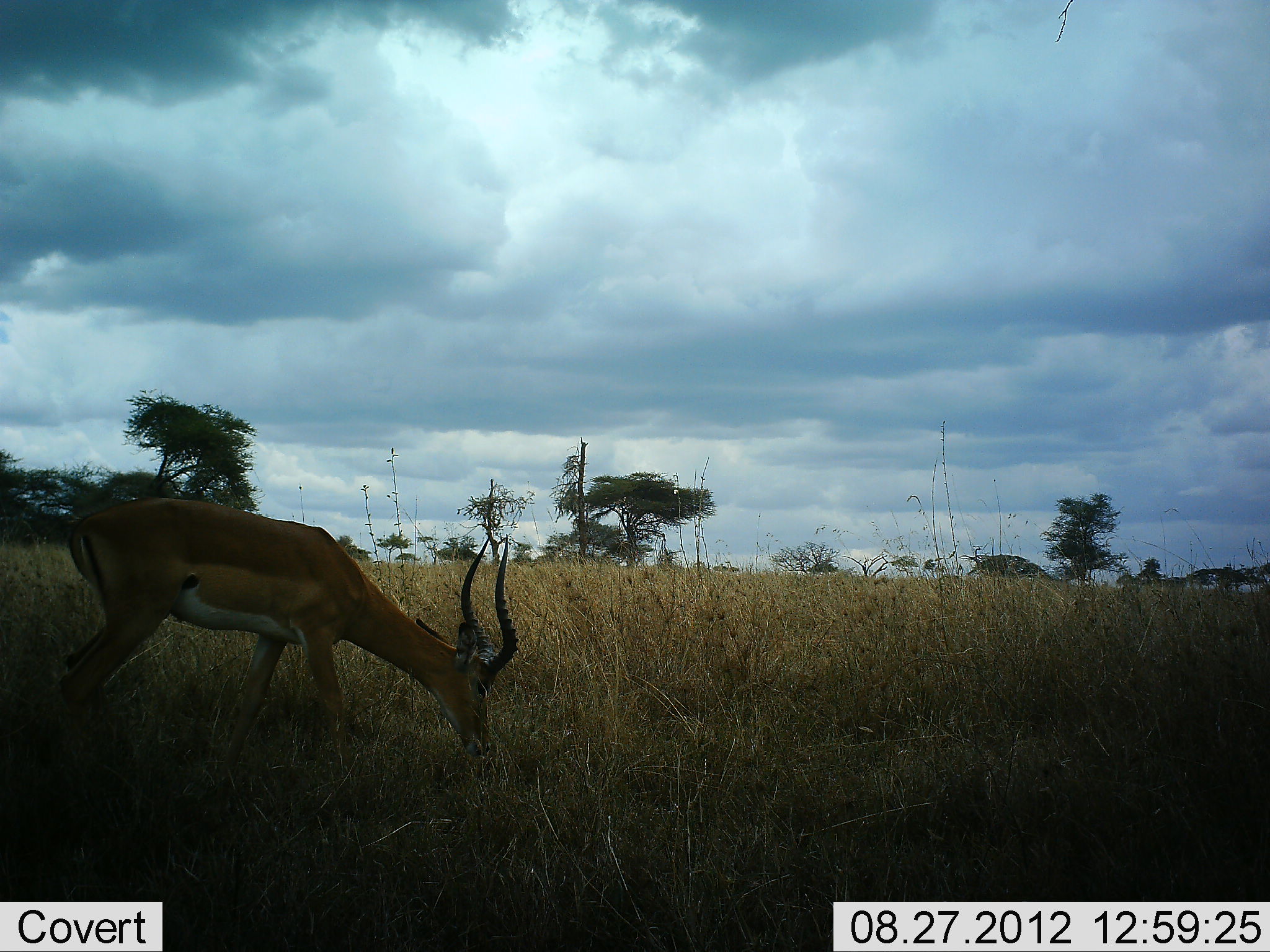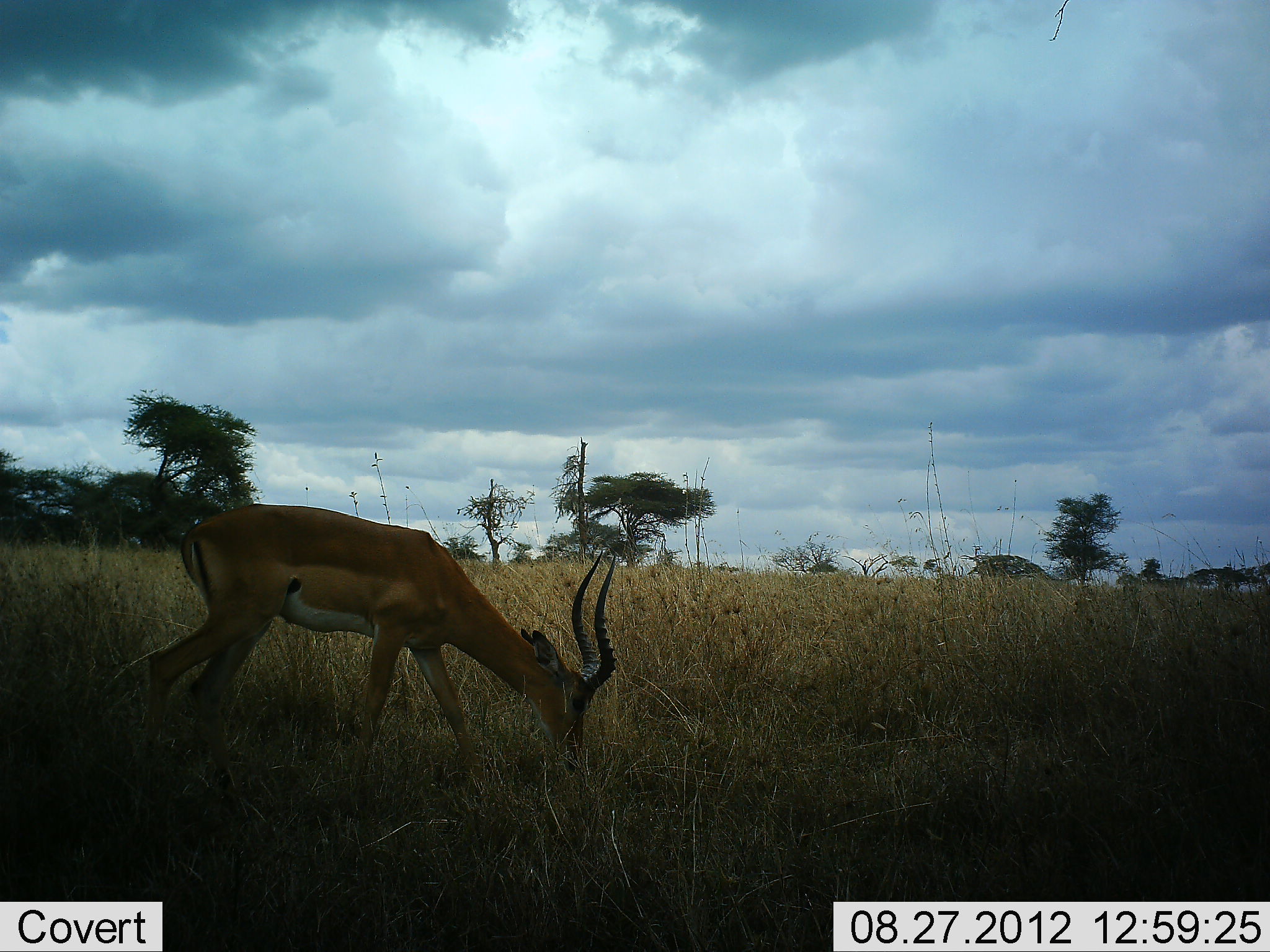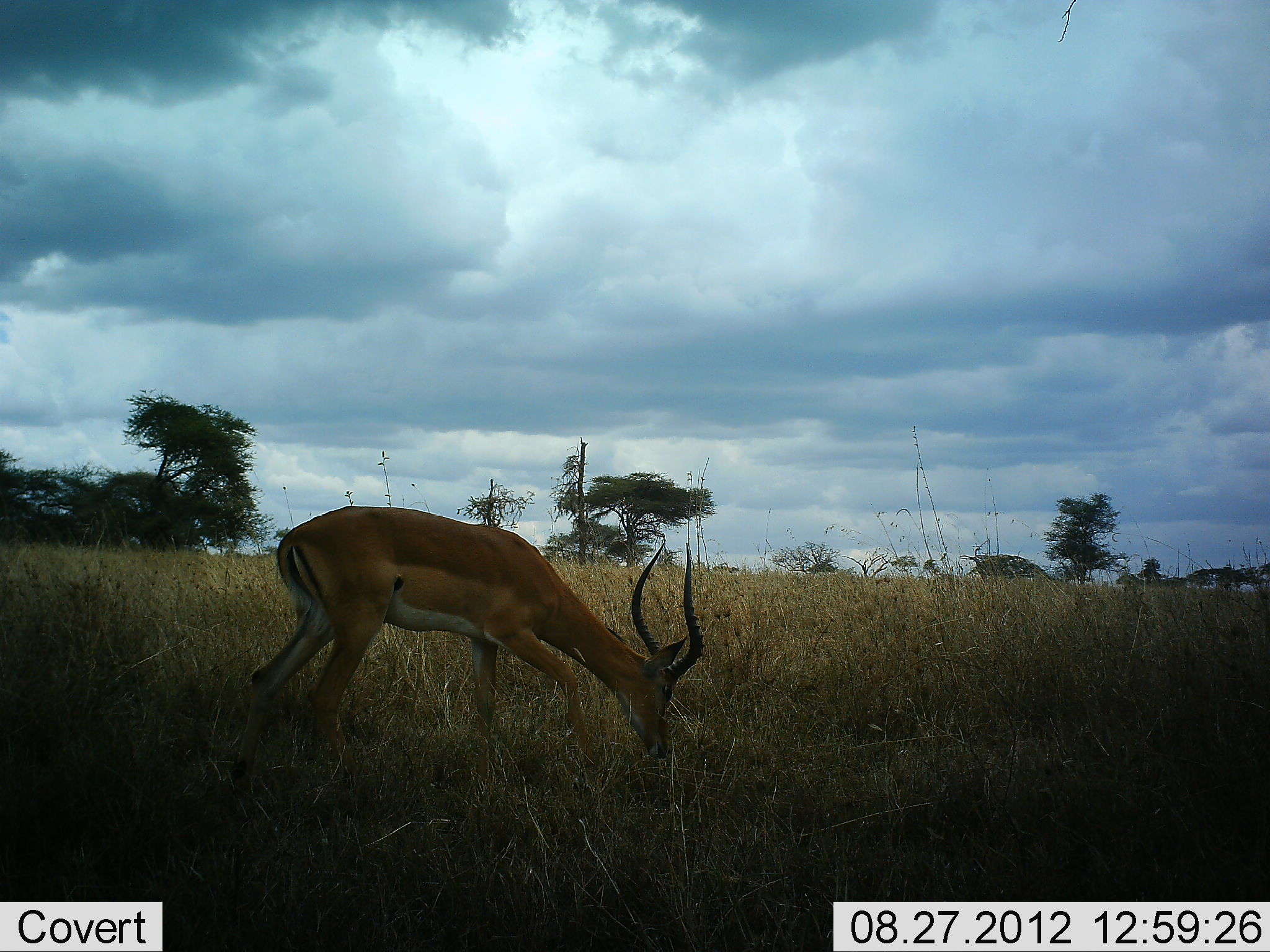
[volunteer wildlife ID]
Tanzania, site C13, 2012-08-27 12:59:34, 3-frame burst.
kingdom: Animalia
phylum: Chordata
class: Mammalia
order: Artiodactyla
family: Bovidae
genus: Aepyceros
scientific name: Aepyceros melampus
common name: impala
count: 1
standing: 0%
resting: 0%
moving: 20%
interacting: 0%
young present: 0%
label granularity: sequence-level